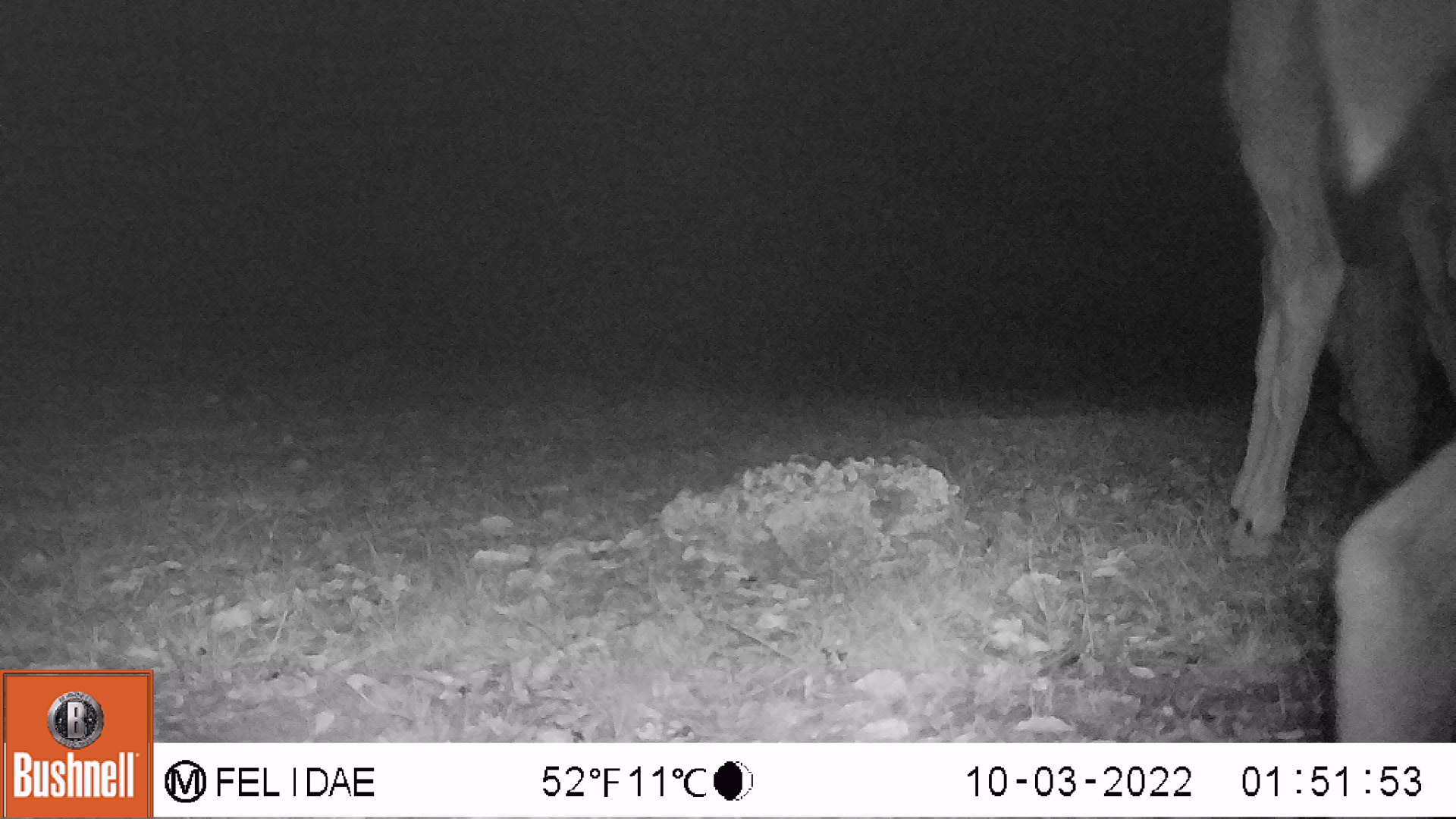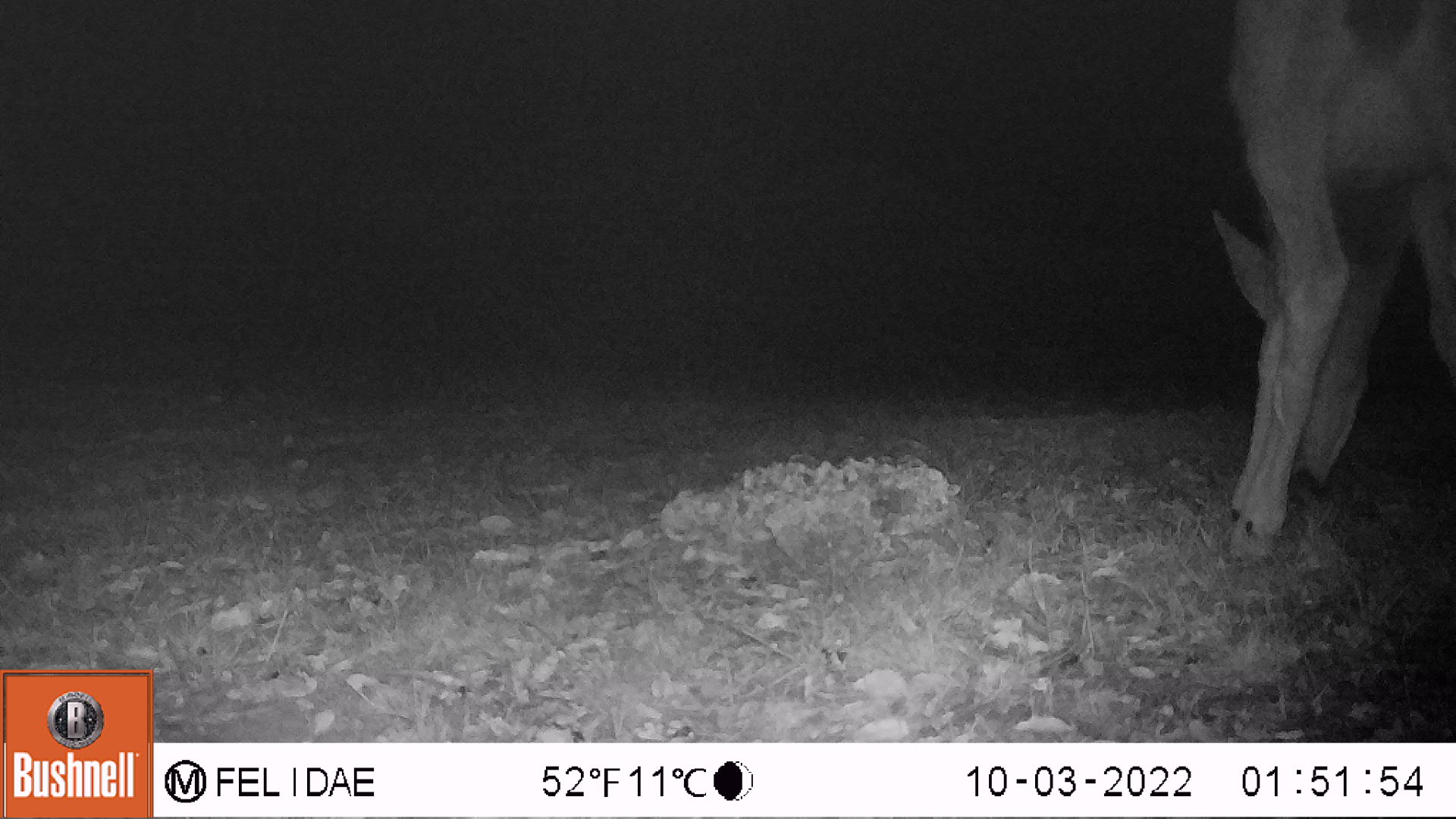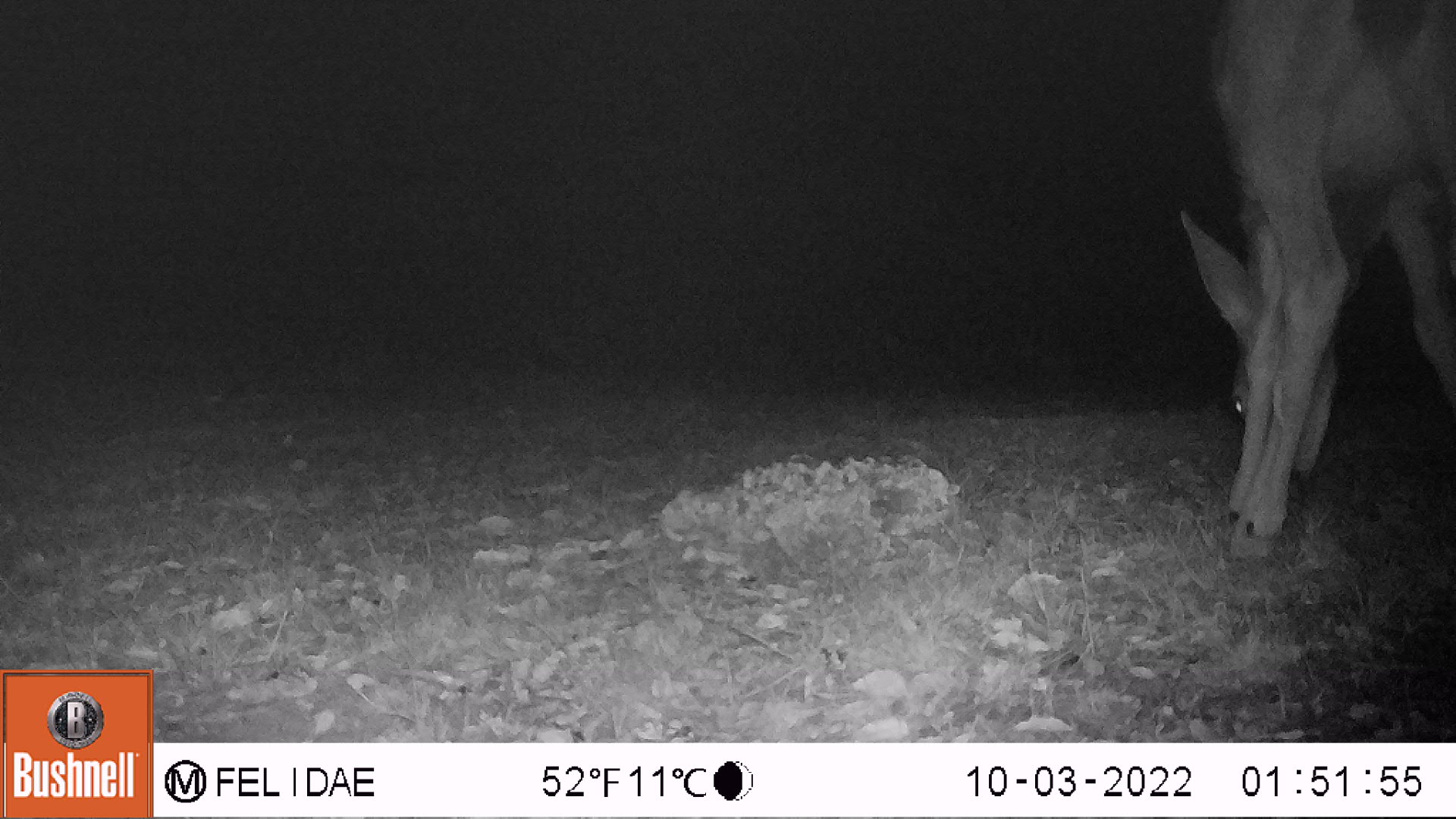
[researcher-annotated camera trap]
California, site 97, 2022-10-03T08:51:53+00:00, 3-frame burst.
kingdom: Animalia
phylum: Chordata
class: Mammalia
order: Artiodactyla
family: Cervidae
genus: Odocoileus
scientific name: Odocoileus hemionus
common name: mule deer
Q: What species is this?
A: Mule deer (Odocoileus hemionus).